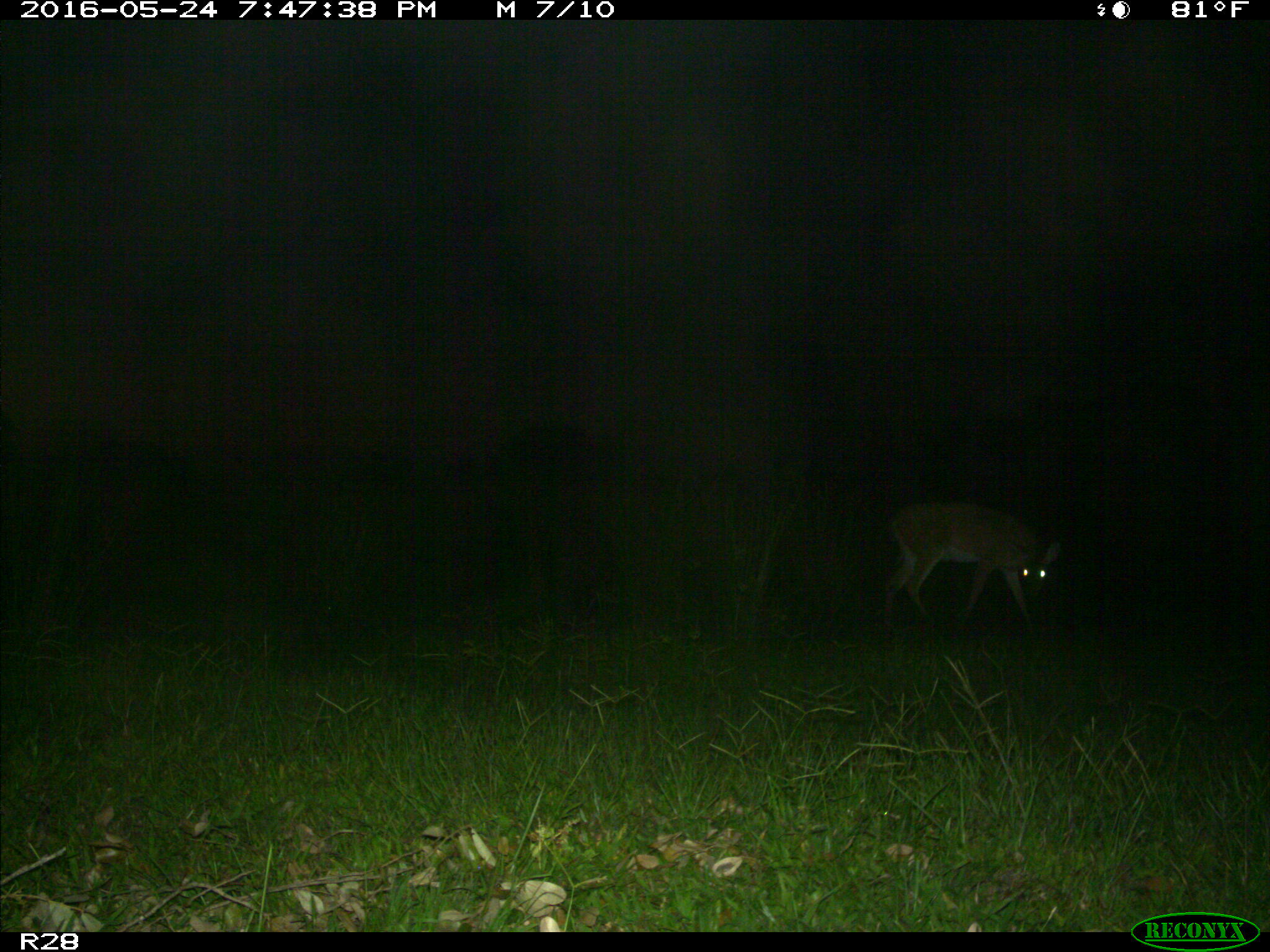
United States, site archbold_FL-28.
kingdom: Animalia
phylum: Chordata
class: Mammalia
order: Artiodactyla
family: Cervidae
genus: Odocoileus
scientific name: Odocoileus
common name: deer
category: unidentified deer